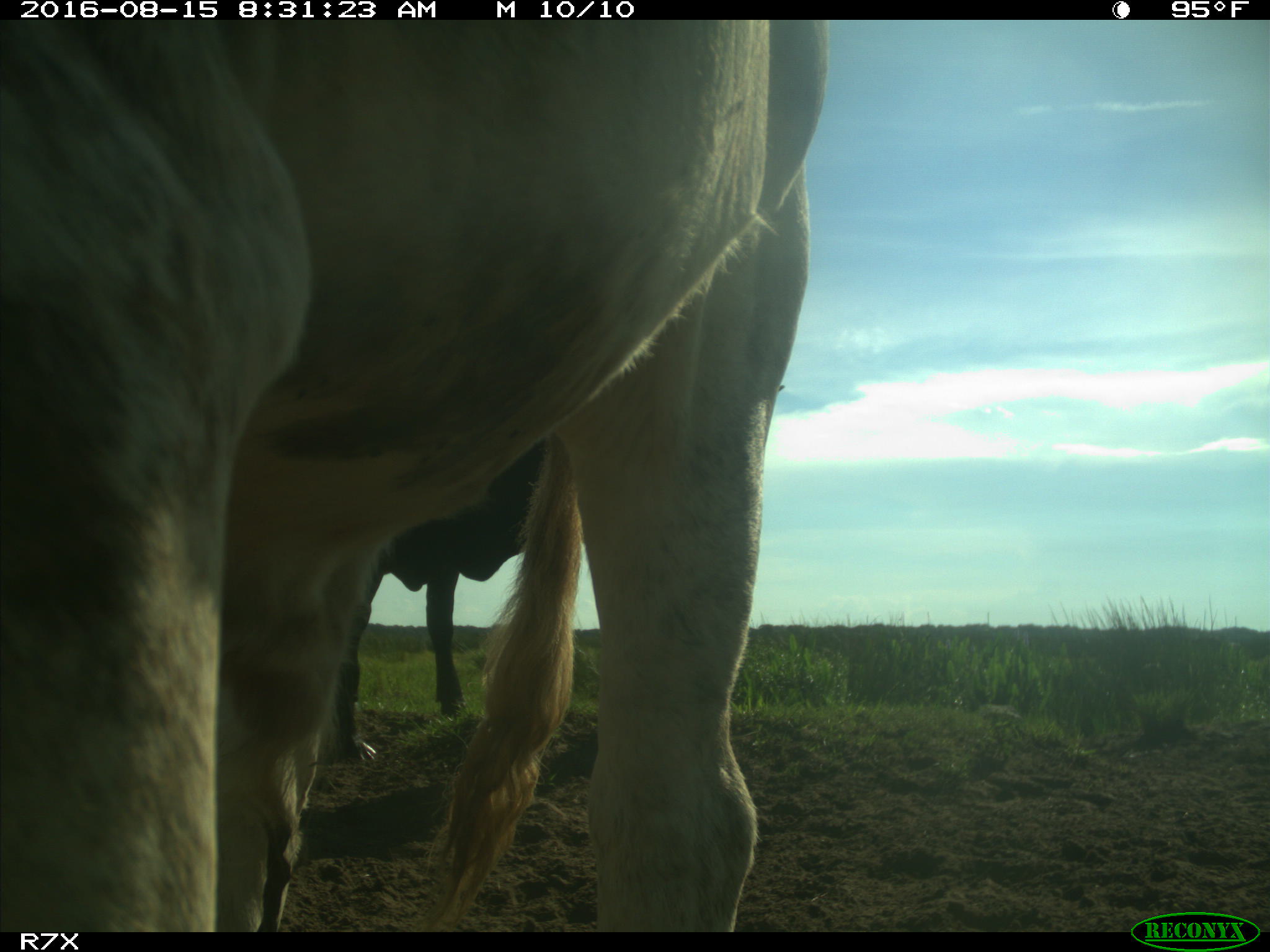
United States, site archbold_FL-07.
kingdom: Animalia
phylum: Chordata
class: Mammalia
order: Artiodactyla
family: Bovidae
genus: Bos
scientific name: Bos taurus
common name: domestic cow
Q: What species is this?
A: Bos taurus (domestic cow).